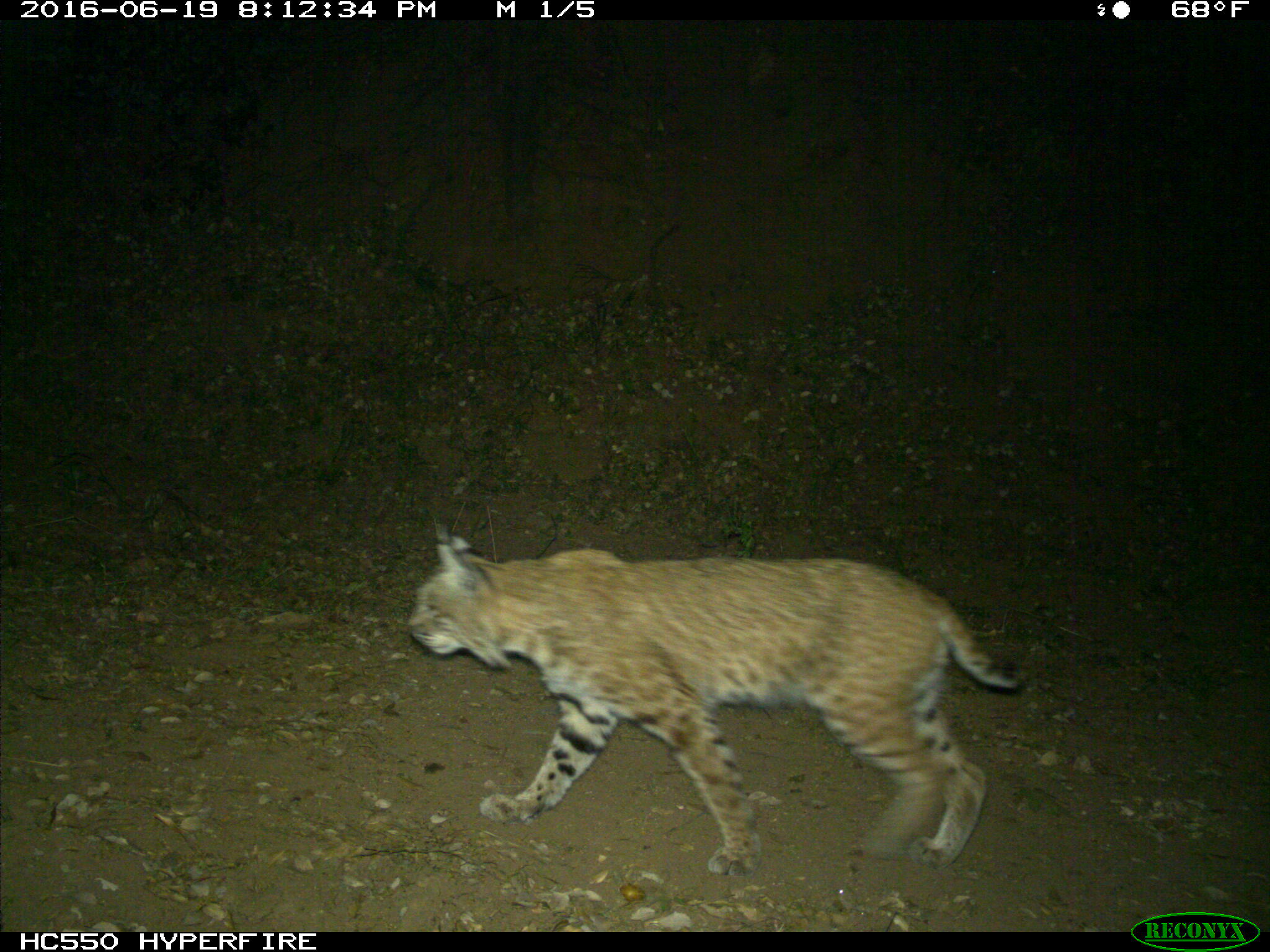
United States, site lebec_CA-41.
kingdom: Animalia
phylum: Chordata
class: Mammalia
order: Carnivora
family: Felidae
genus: Lynx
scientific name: Lynx rufus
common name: bobcat